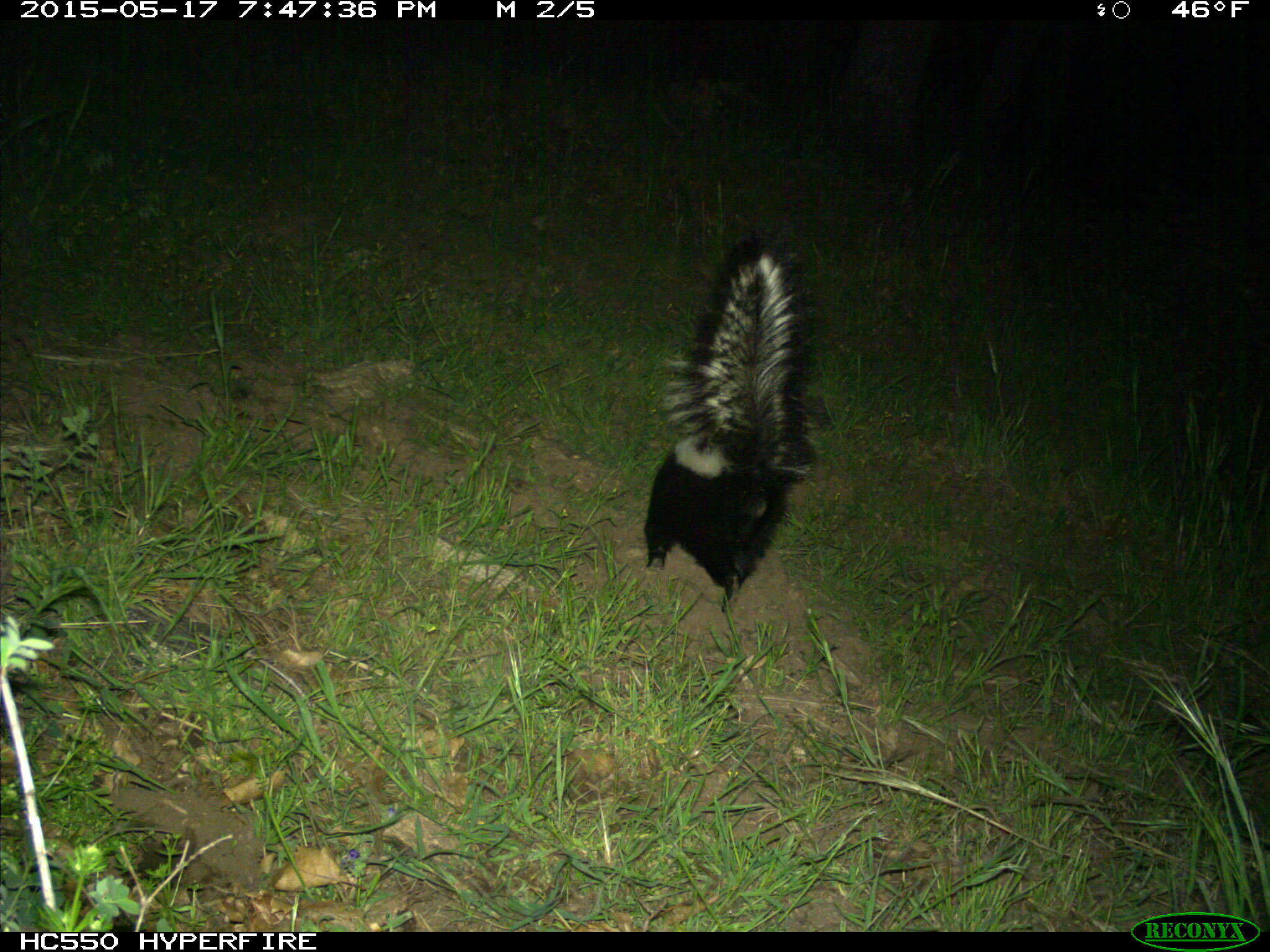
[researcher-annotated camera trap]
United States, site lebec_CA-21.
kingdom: Animalia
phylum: Chordata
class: Mammalia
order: Carnivora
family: Mephitidae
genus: Mephitis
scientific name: Mephitis mephitis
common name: striped skunk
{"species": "Mephitis mephitis (striped skunk)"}